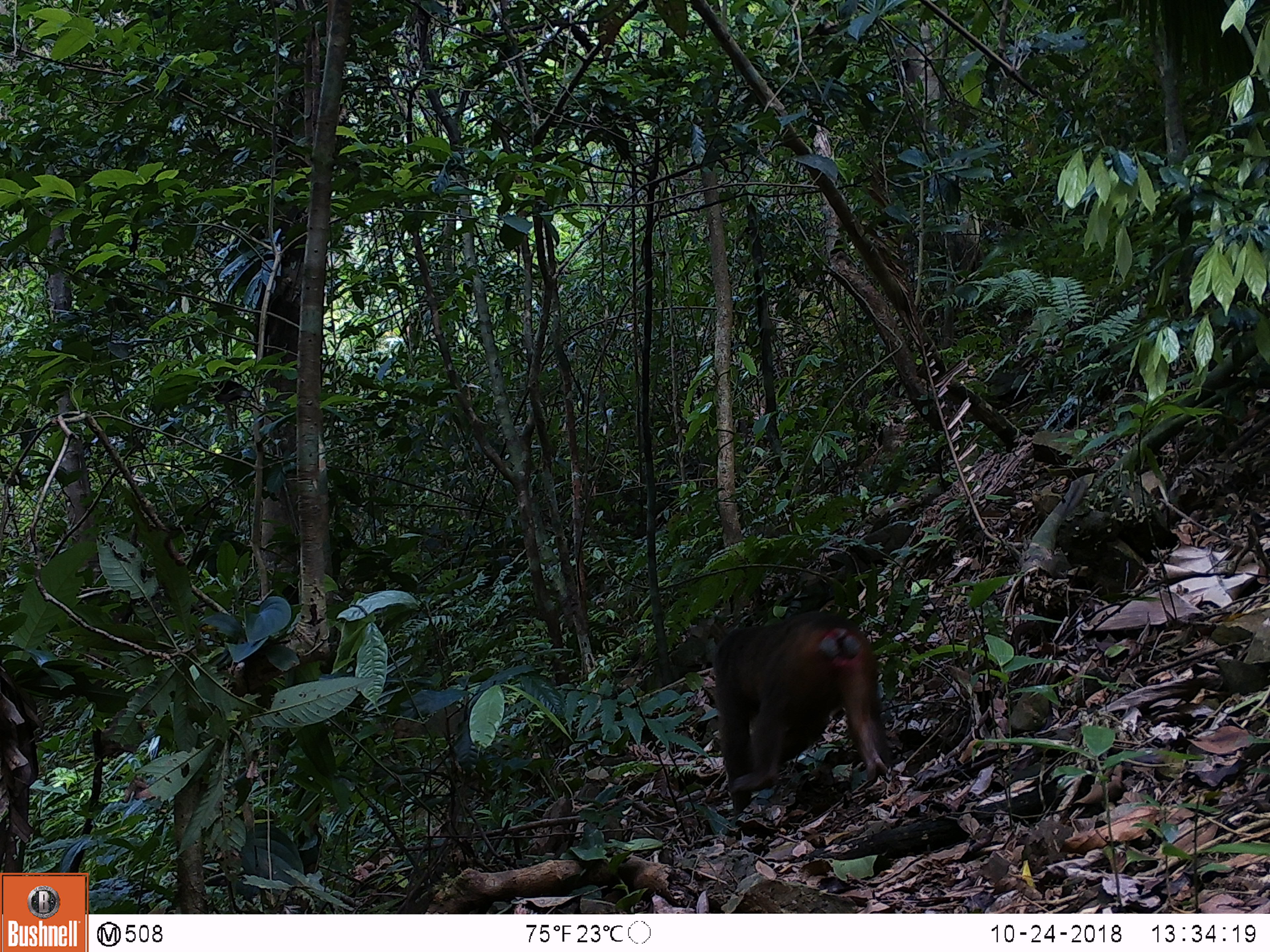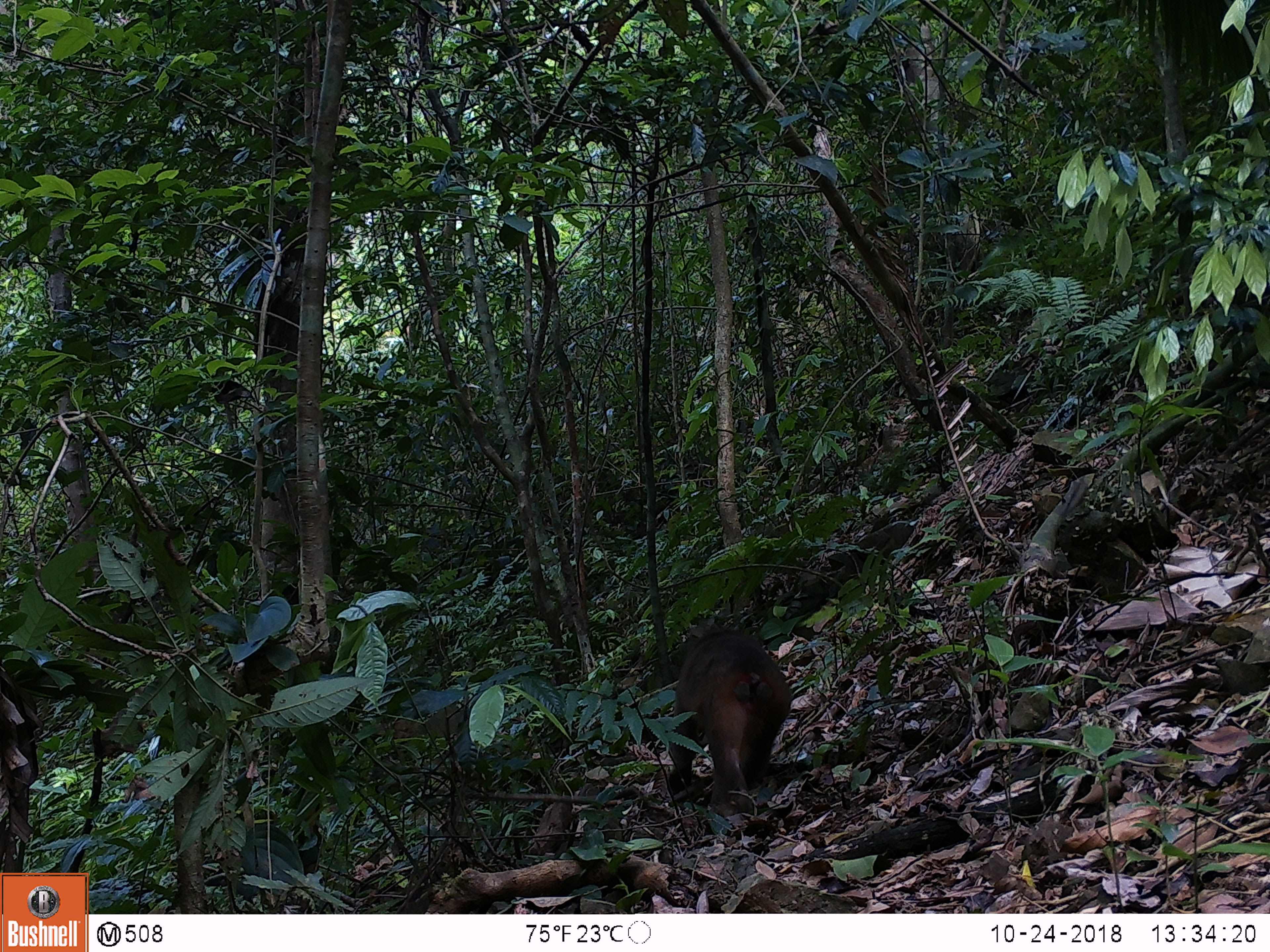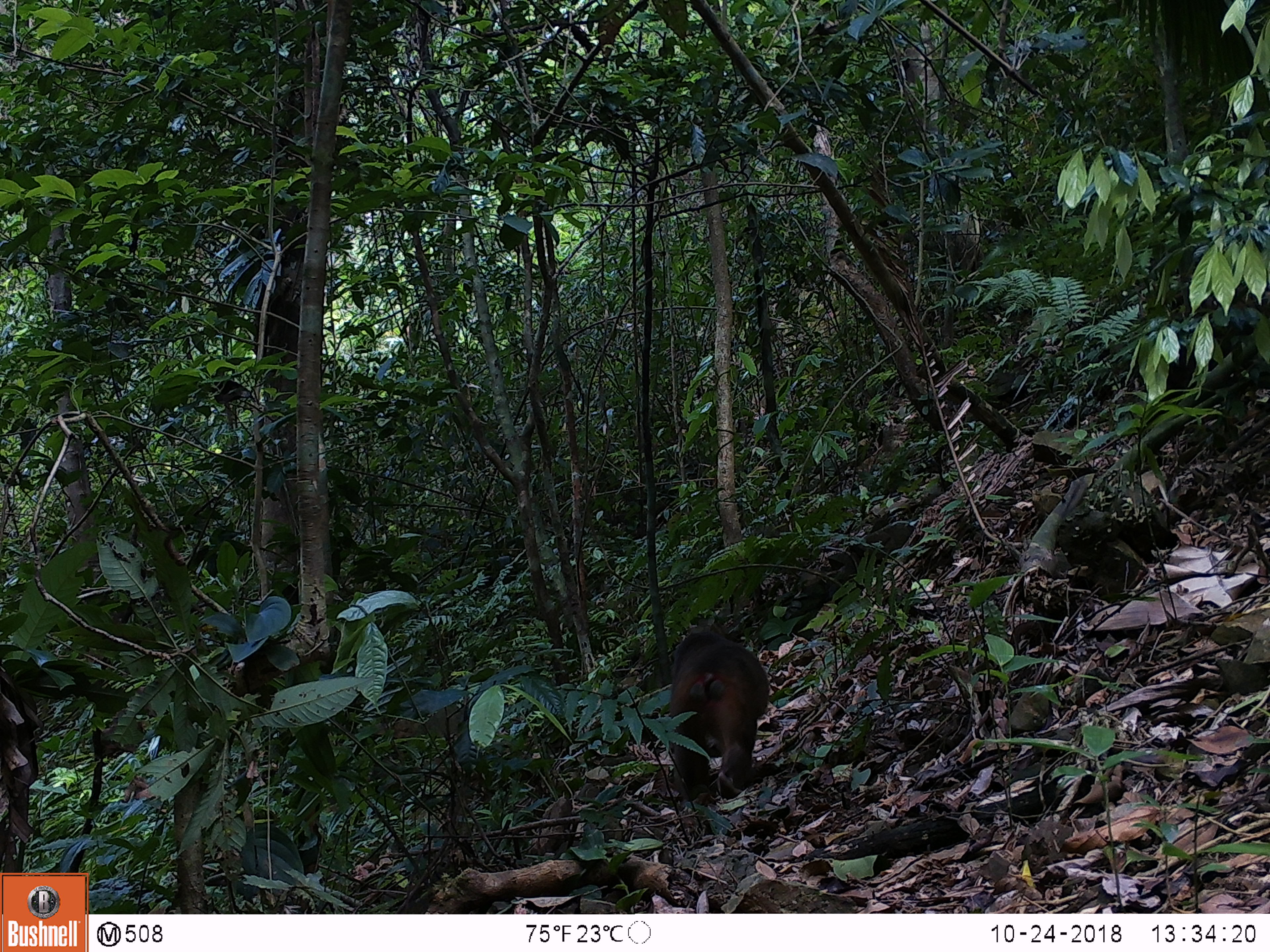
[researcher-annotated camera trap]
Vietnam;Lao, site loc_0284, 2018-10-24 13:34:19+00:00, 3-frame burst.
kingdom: Animalia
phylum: Chordata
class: Mammalia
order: Primates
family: Cercopithecidae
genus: Macaca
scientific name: Macaca arctoides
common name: stump-tailed macaque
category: stump tailed macaque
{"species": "stump tailed macaque (stump-tailed macaque) (Macaca arctoides)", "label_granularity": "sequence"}